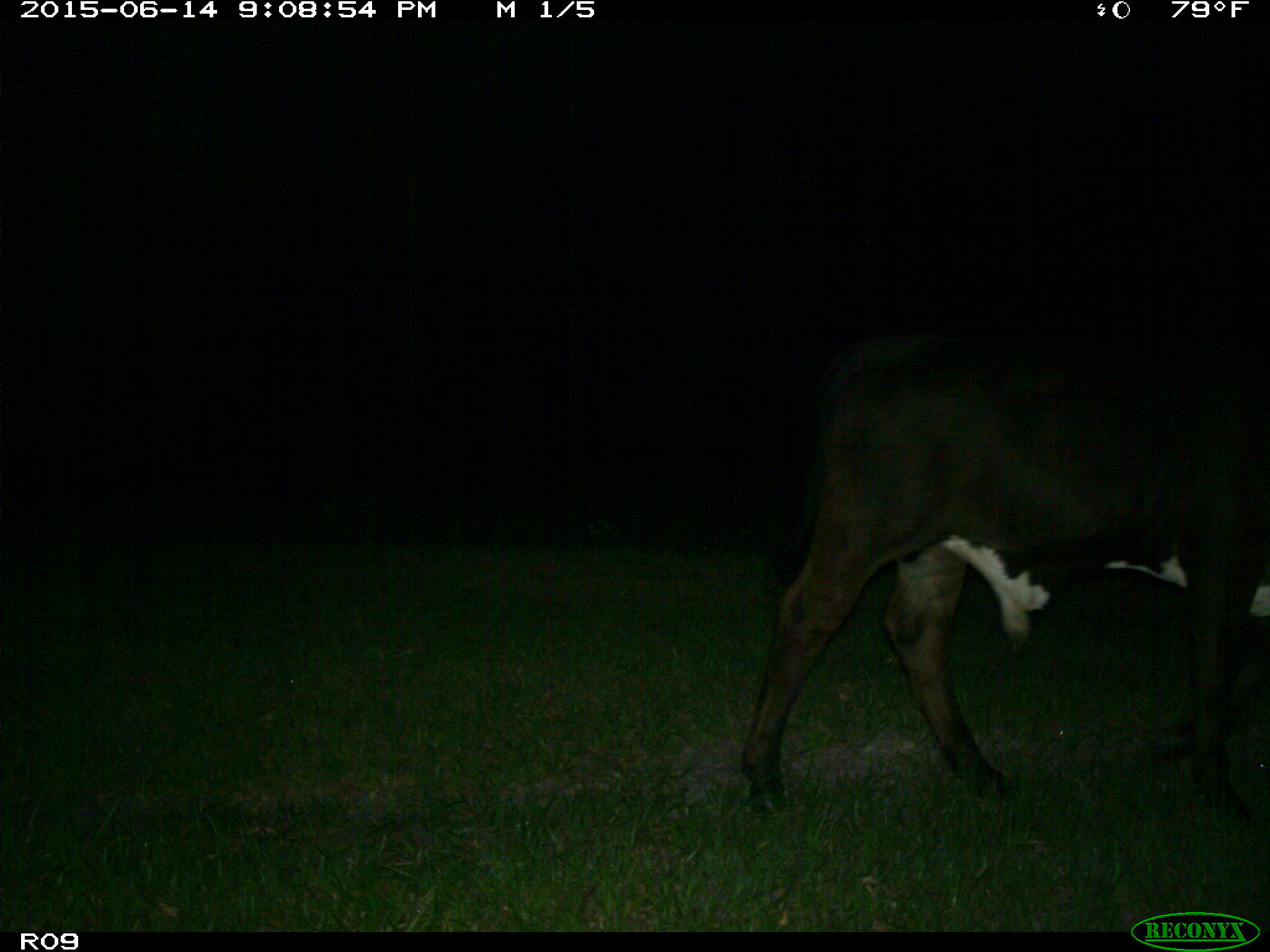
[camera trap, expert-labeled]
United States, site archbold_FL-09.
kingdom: Animalia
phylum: Chordata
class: Mammalia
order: Artiodactyla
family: Bovidae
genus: Bos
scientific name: Bos taurus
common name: domestic cow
Bos taurus (domestic cow).